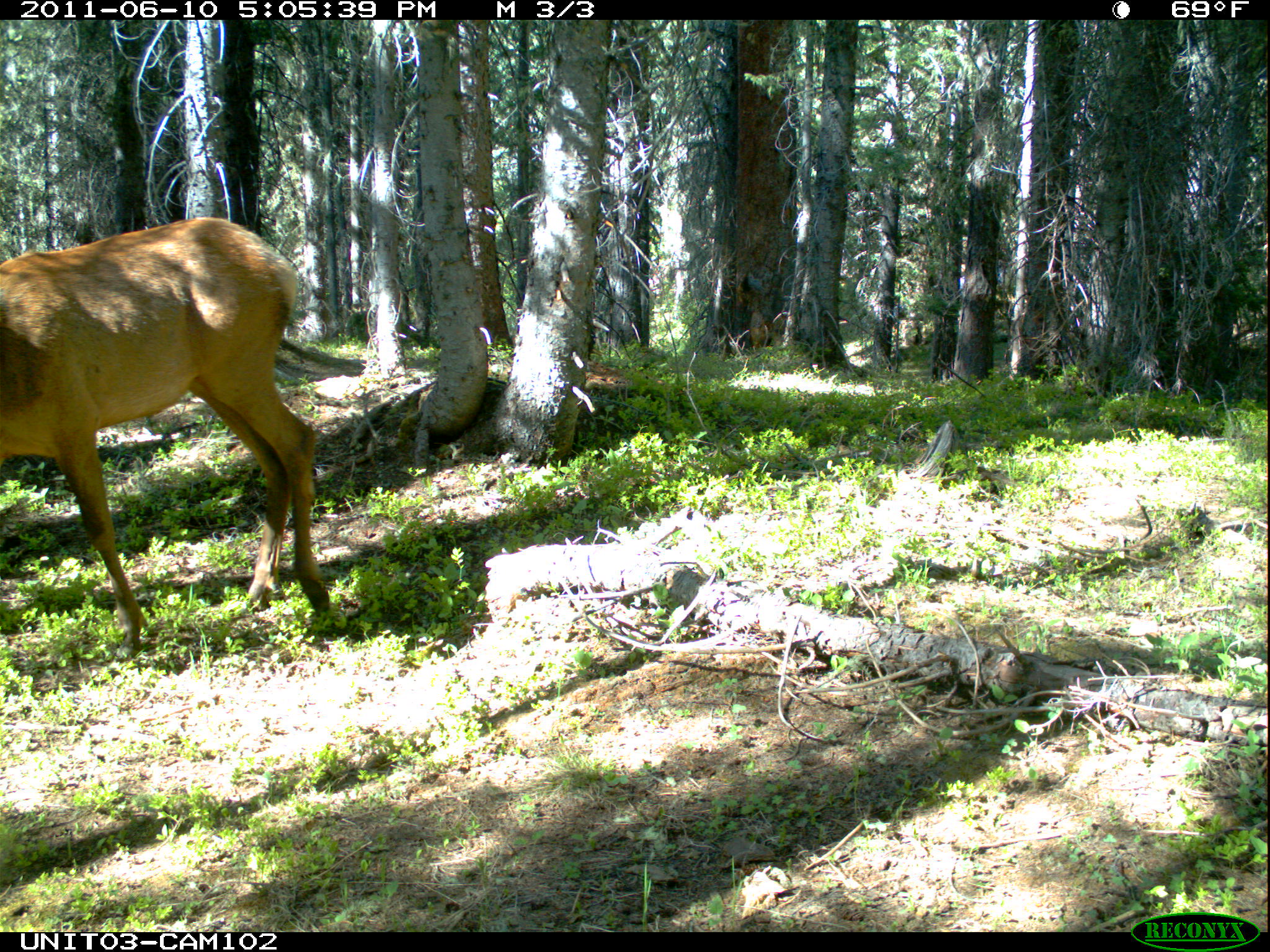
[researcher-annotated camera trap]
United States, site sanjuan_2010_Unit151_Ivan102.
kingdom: Animalia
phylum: Chordata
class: Mammalia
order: Artiodactyla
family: Cervidae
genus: Cervus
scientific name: Cervus elaphus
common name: red deer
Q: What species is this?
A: Cervus elaphus (red deer).